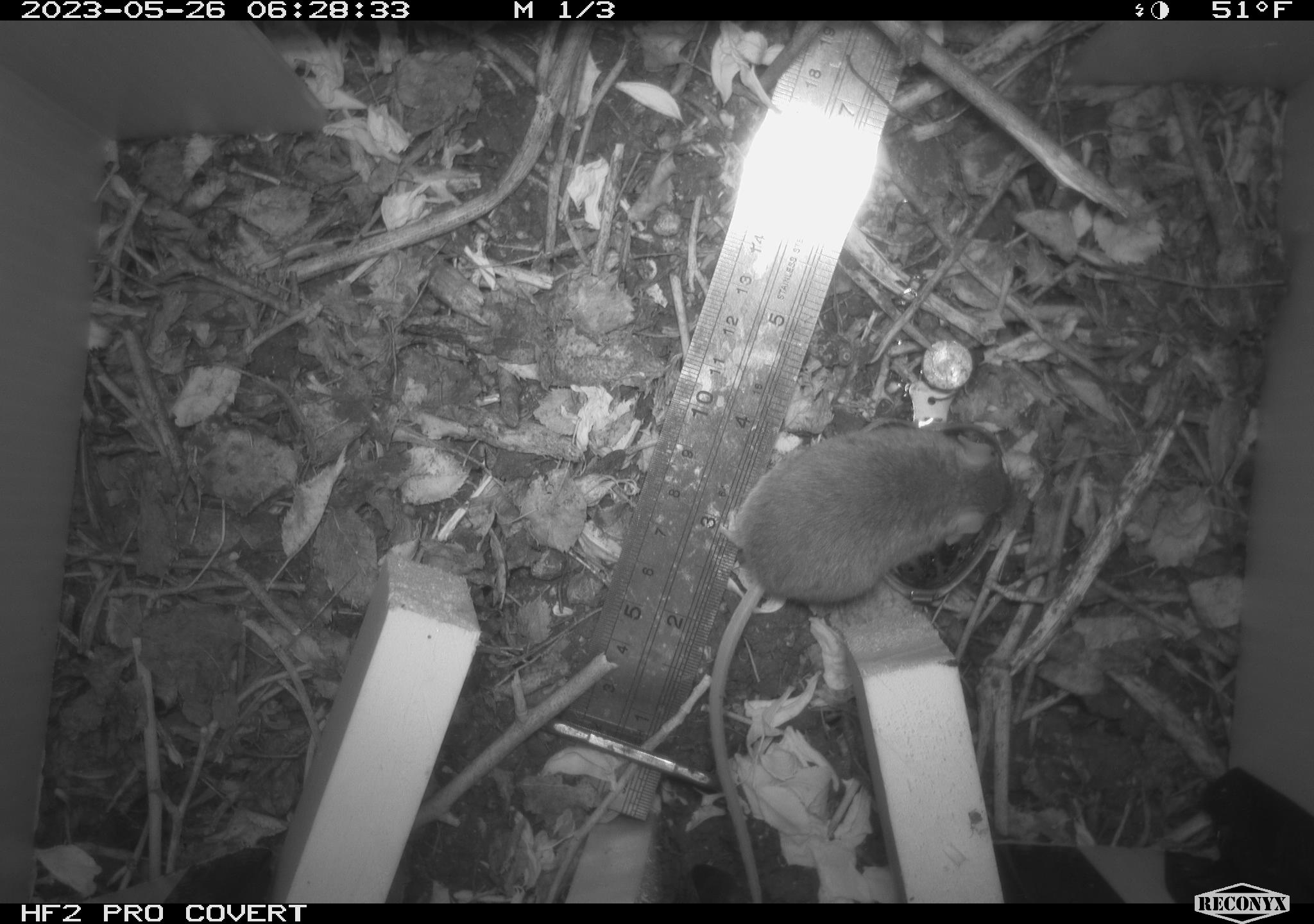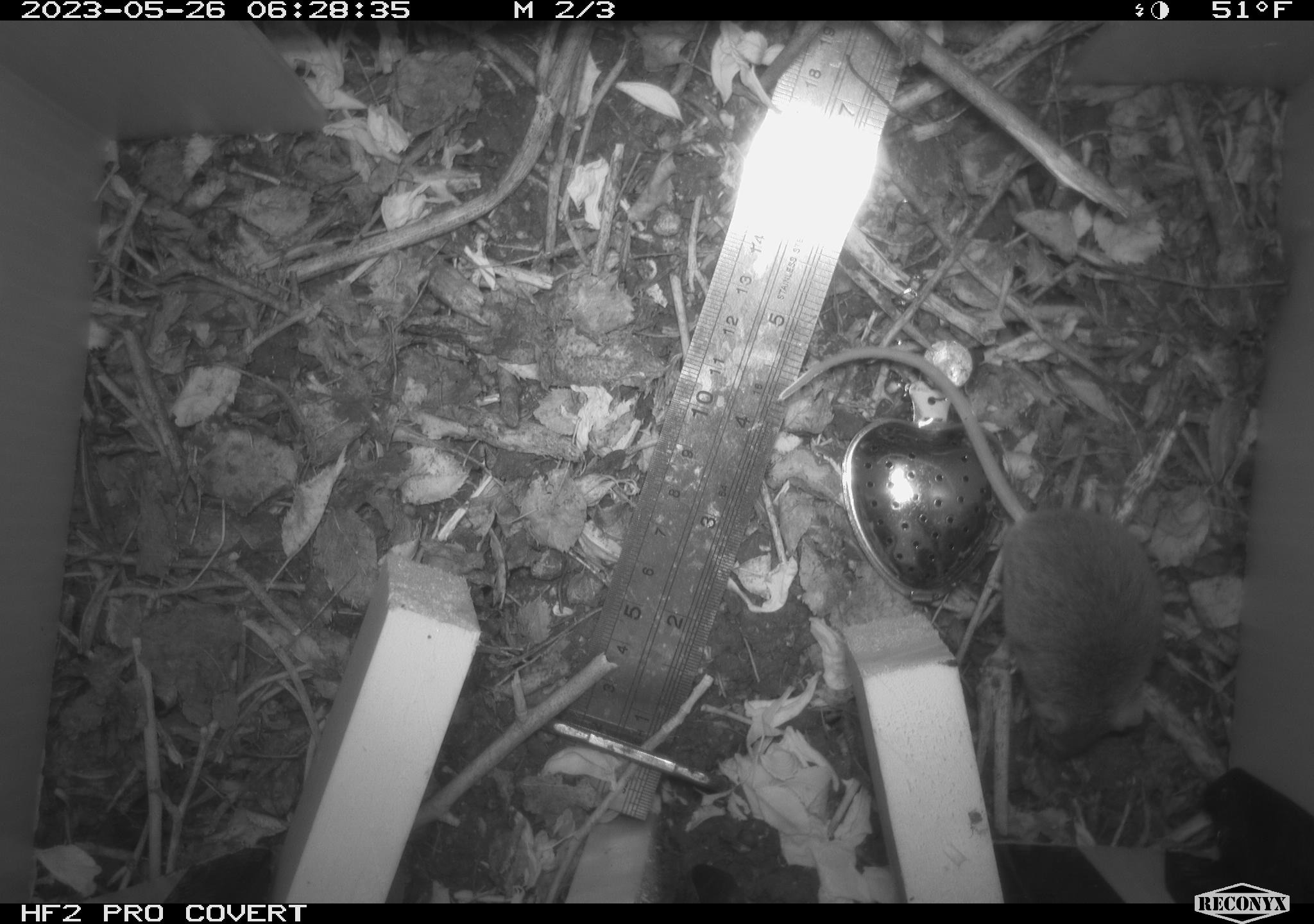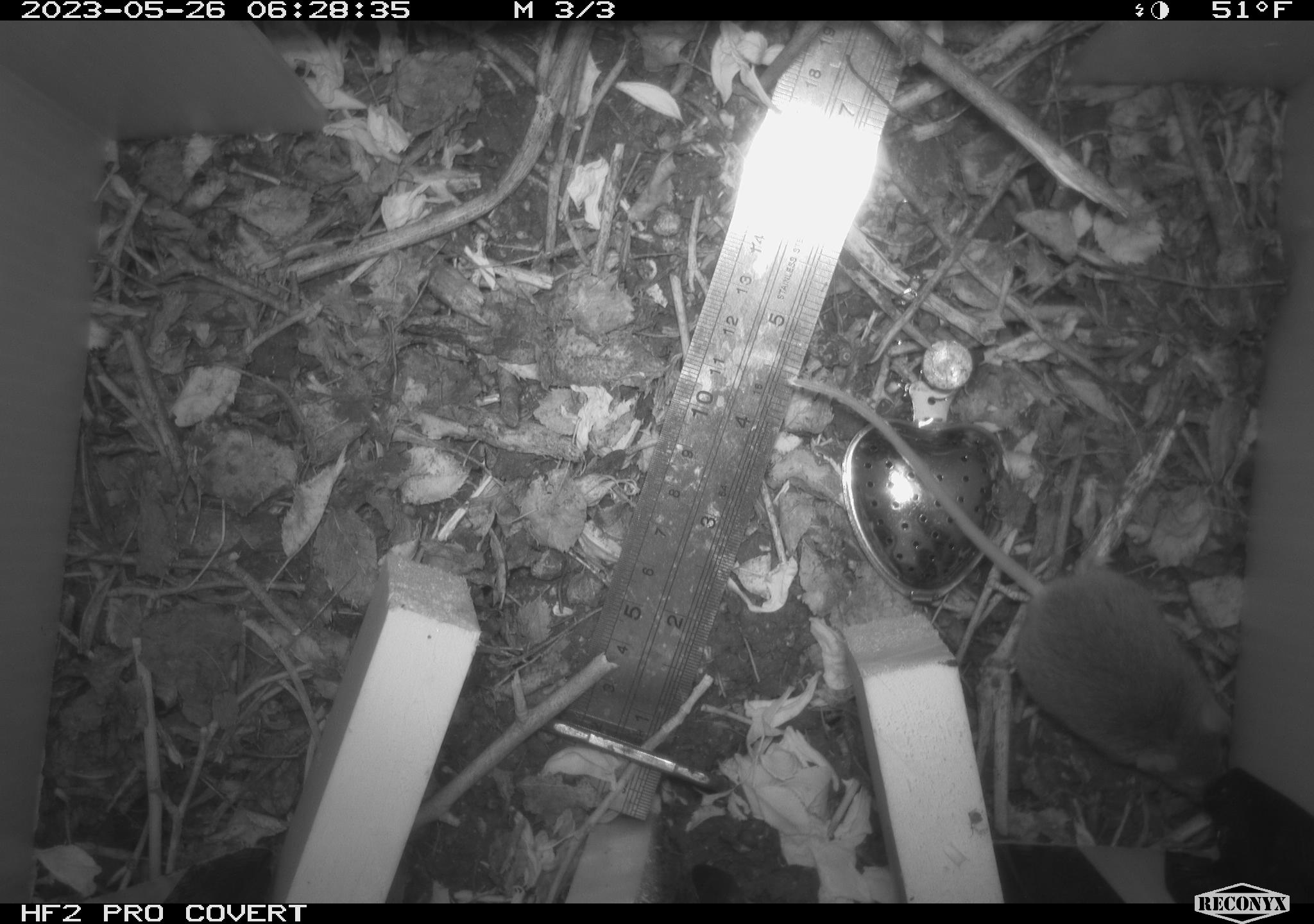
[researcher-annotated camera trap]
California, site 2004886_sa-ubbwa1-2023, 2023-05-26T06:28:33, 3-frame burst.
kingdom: Animalia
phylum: Chordata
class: Mammalia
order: Rodentia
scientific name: Rodentia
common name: mouse species